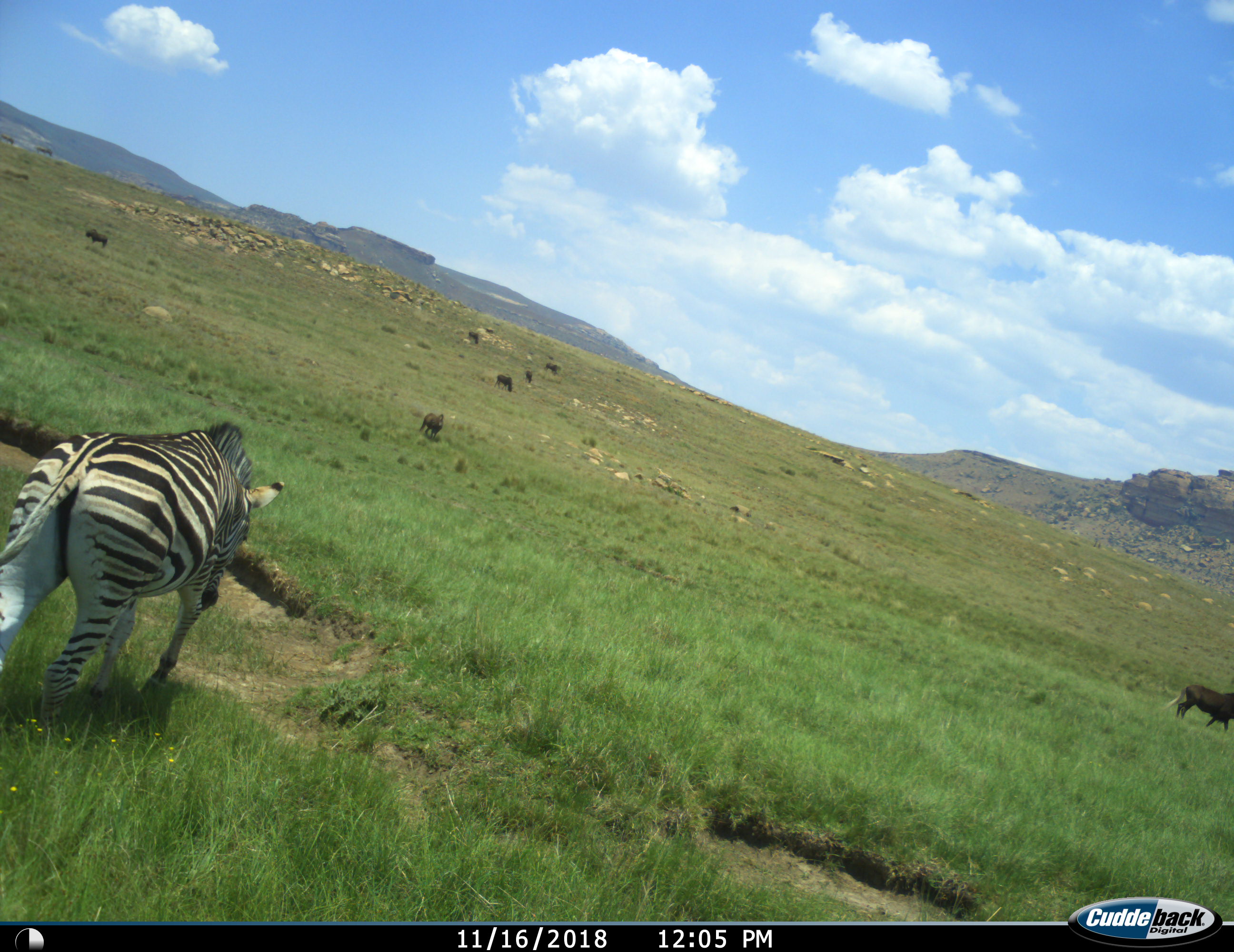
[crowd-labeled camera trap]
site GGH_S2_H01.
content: unidentified animal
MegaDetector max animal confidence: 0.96